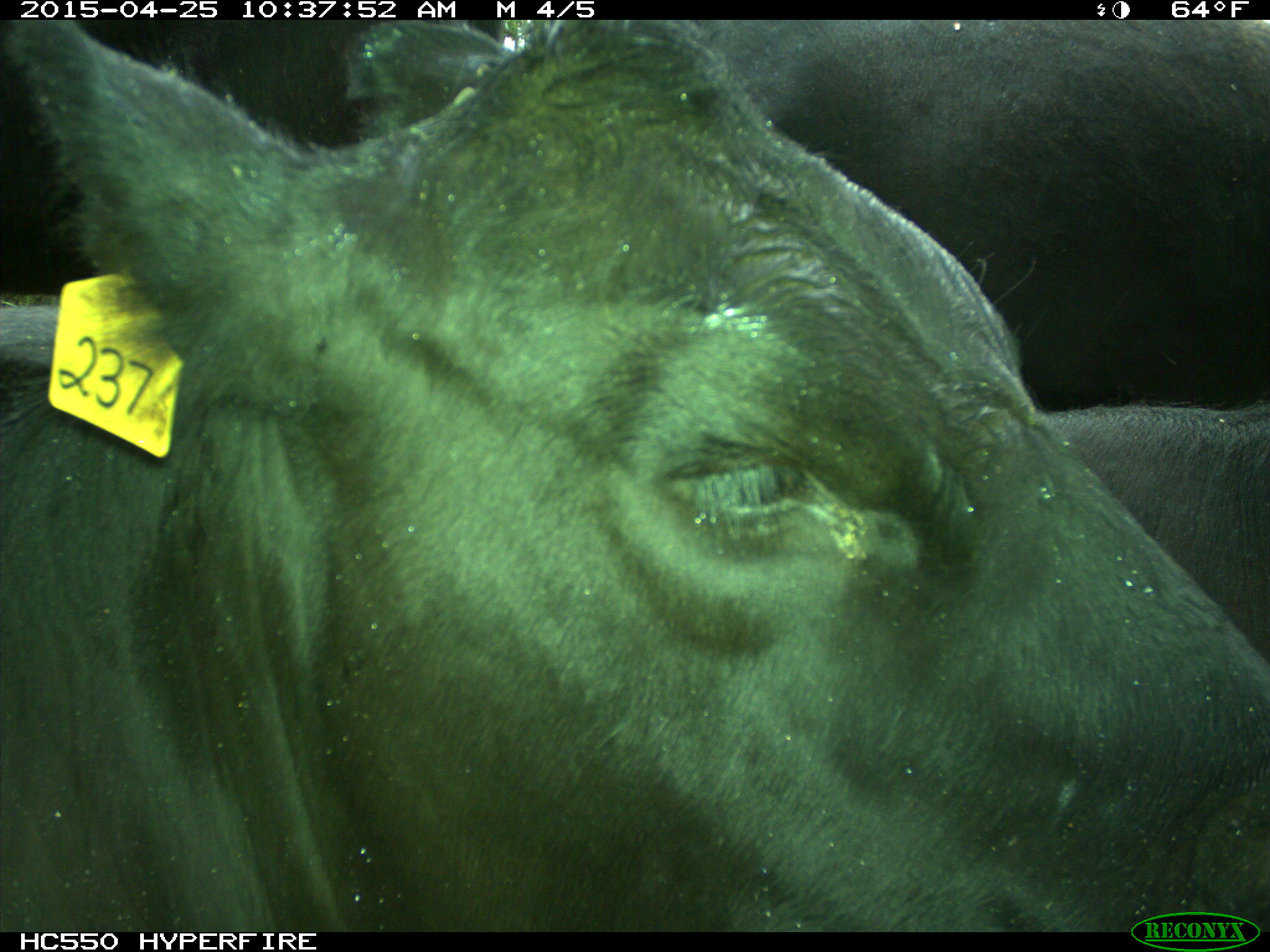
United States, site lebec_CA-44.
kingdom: Animalia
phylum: Chordata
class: Mammalia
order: Artiodactyla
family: Suidae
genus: Sus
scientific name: Sus scrofa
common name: wild boar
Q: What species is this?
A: Sus scrofa (wild boar).